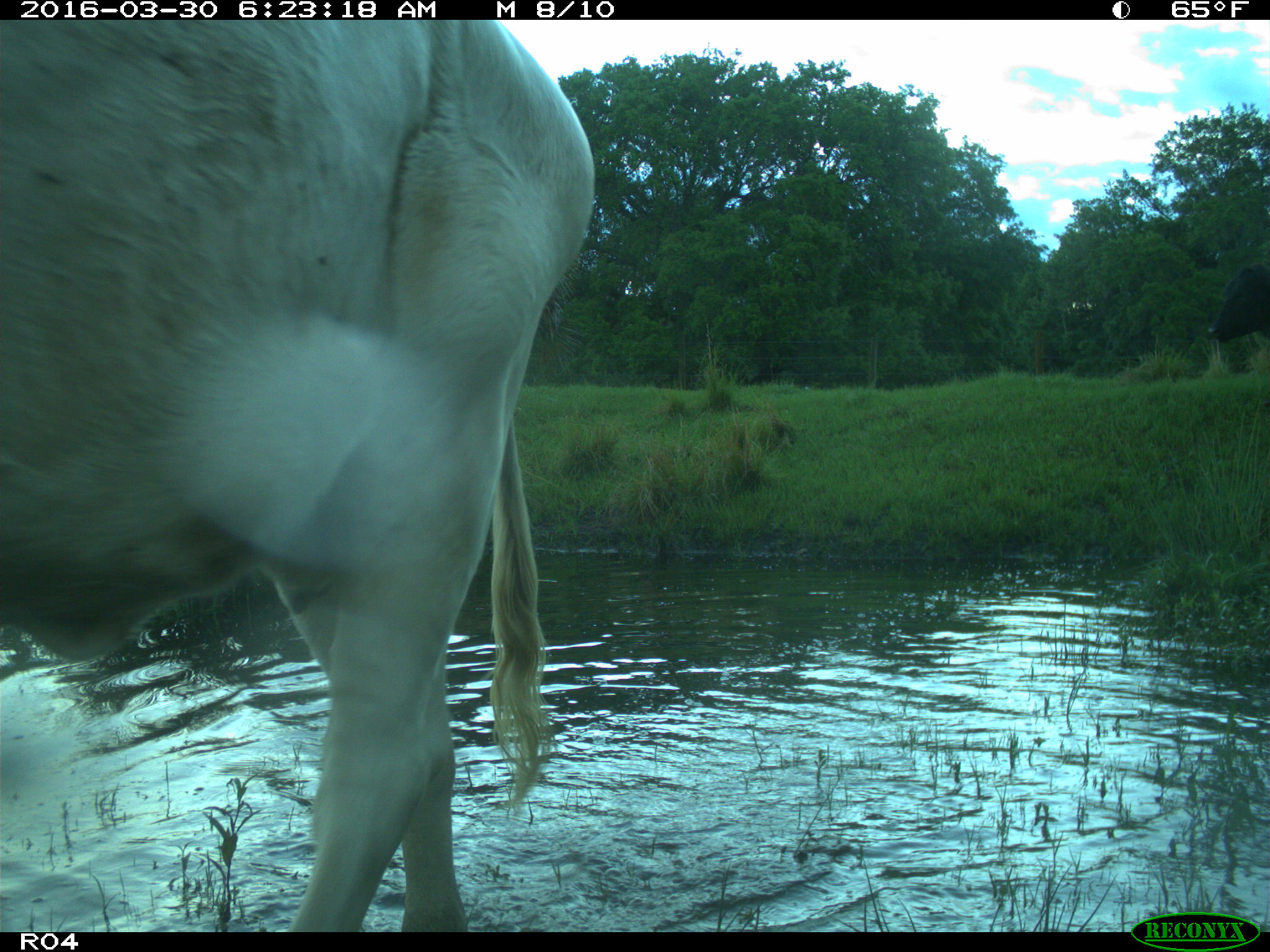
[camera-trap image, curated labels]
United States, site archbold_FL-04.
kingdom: Animalia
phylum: Chordata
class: Mammalia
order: Artiodactyla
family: Bovidae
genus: Bos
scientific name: Bos taurus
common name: domestic cow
Bos taurus (domestic cow).